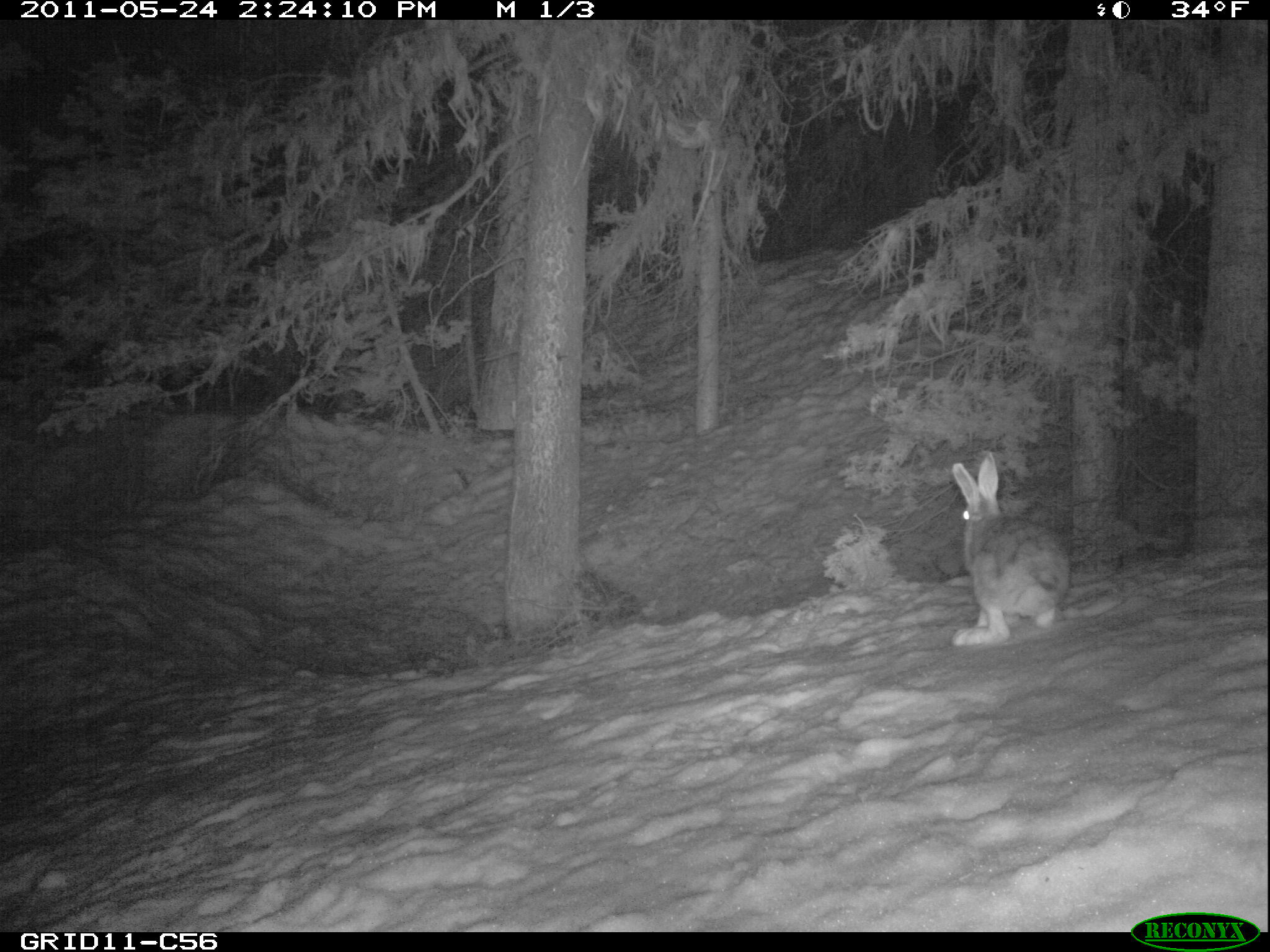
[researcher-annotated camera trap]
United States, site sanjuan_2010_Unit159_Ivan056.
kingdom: Animalia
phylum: Chordata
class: Mammalia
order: Lagomorpha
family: Leporidae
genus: Lepus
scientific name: Lepus americanus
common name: snowshoe hare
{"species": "Lepus americanus (snowshoe hare)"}